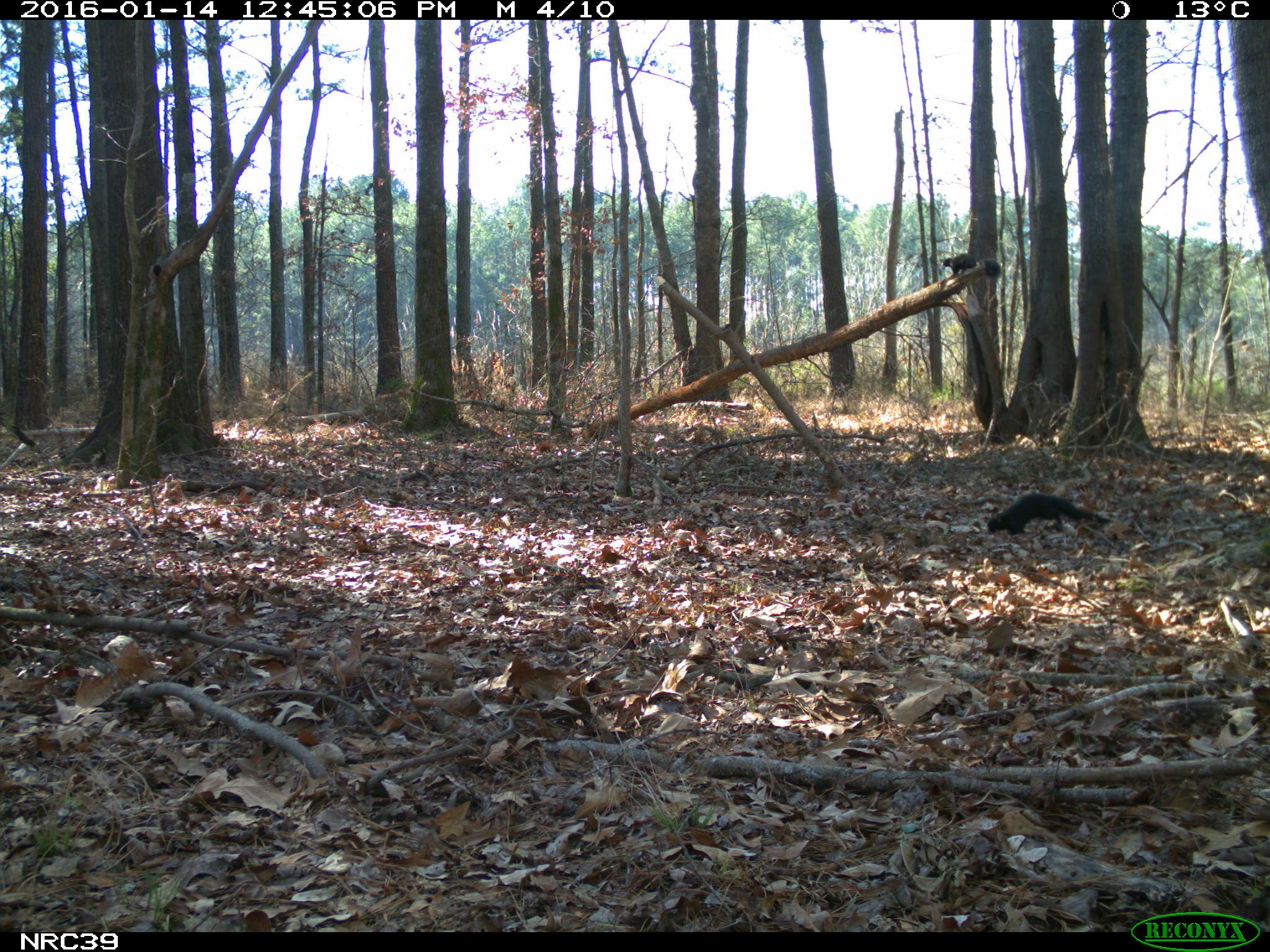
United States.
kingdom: Animalia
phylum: Chordata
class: Mammalia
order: Rodentia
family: Sciuridae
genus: Sciurus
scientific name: Sciurus niger cinereus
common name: eastern fox squirrel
Eastern Fox Squirrel (Sciurus niger cinereus).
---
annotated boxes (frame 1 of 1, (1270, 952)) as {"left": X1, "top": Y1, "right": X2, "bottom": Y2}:
Eastern Fox Squirrel: {"left": 977, "top": 488, "right": 1111, "bottom": 545}